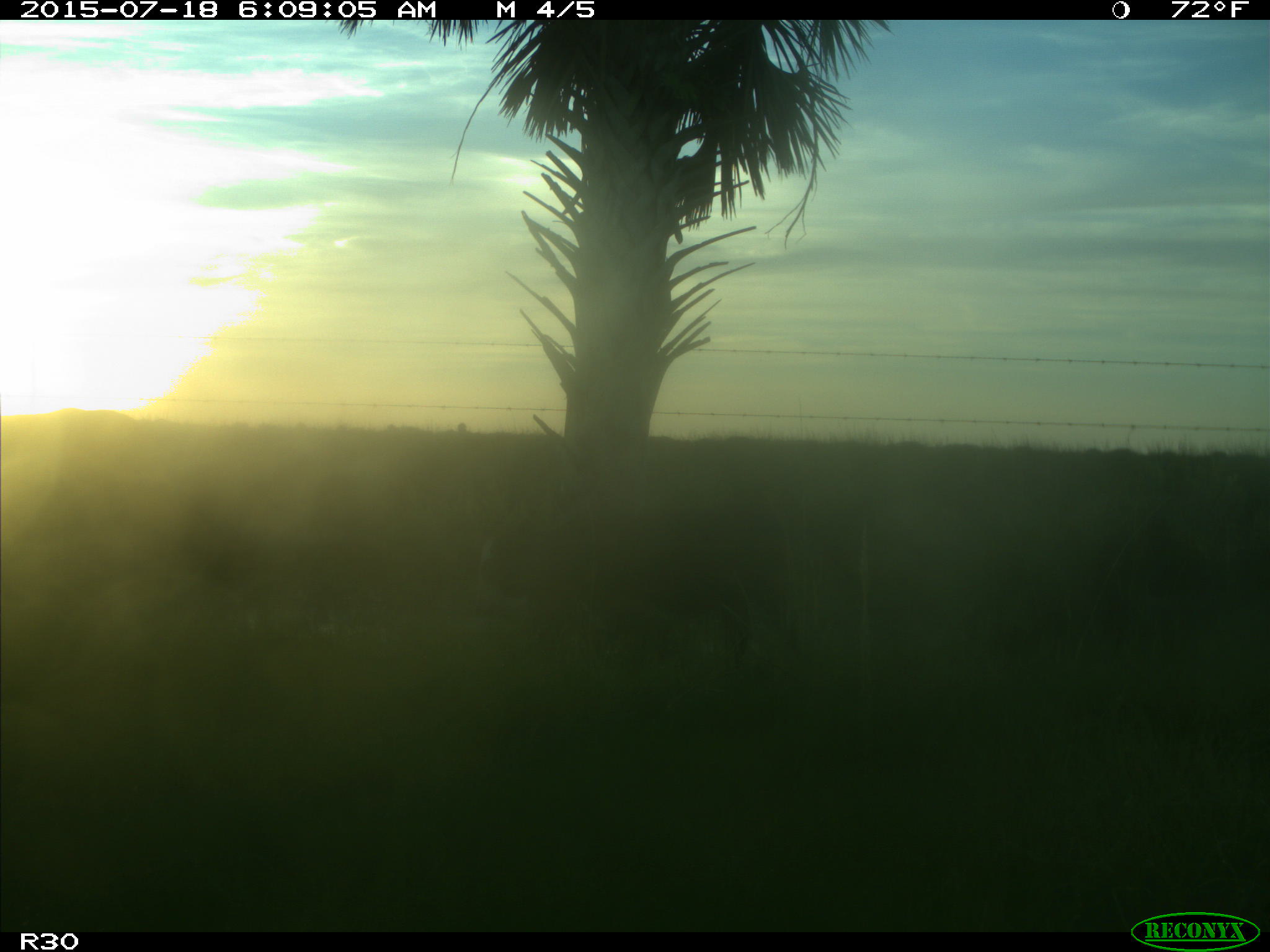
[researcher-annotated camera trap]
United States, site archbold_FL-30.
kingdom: Animalia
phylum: Chordata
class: Mammalia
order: Artiodactyla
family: Bovidae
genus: Bos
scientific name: Bos taurus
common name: domestic cow